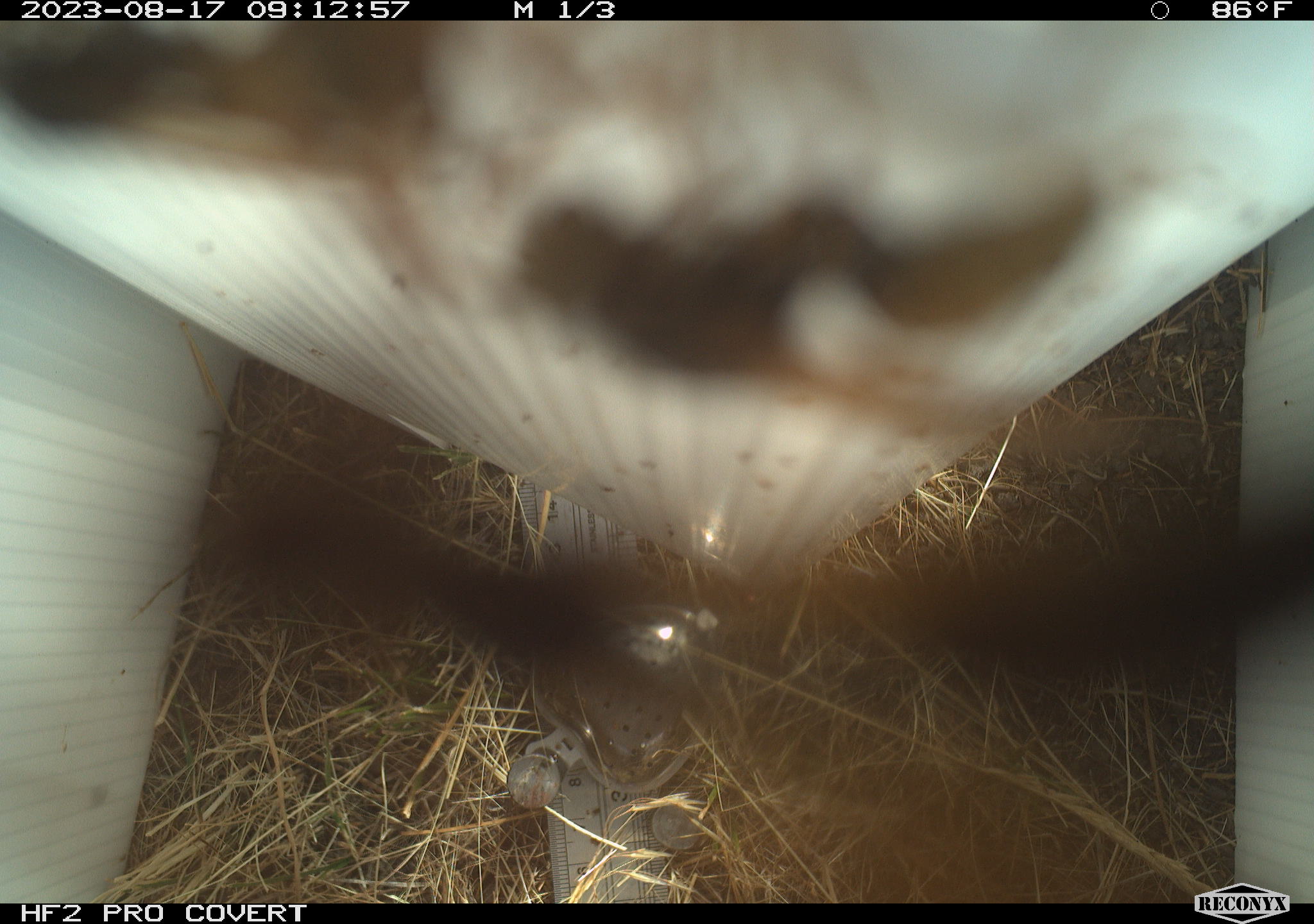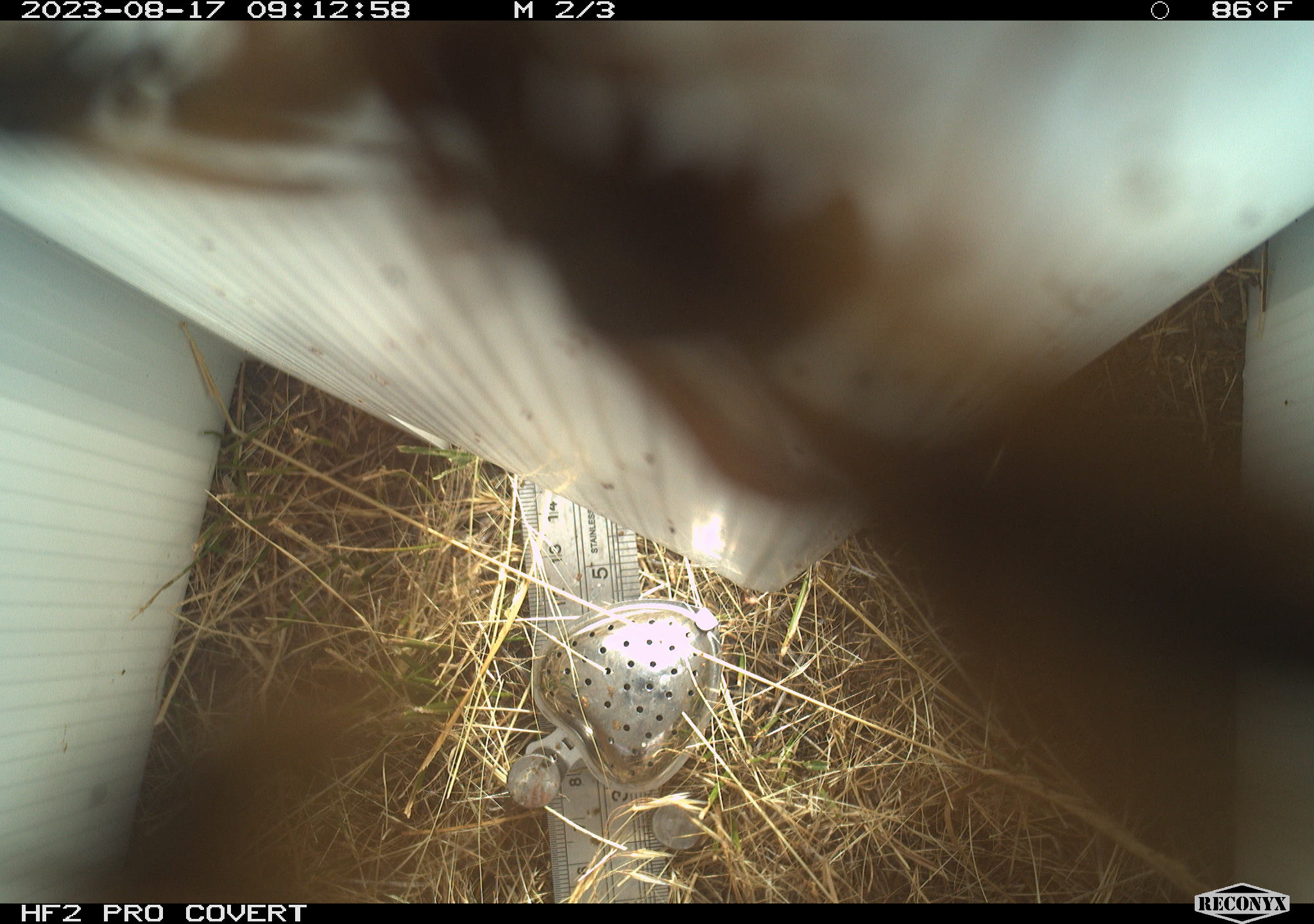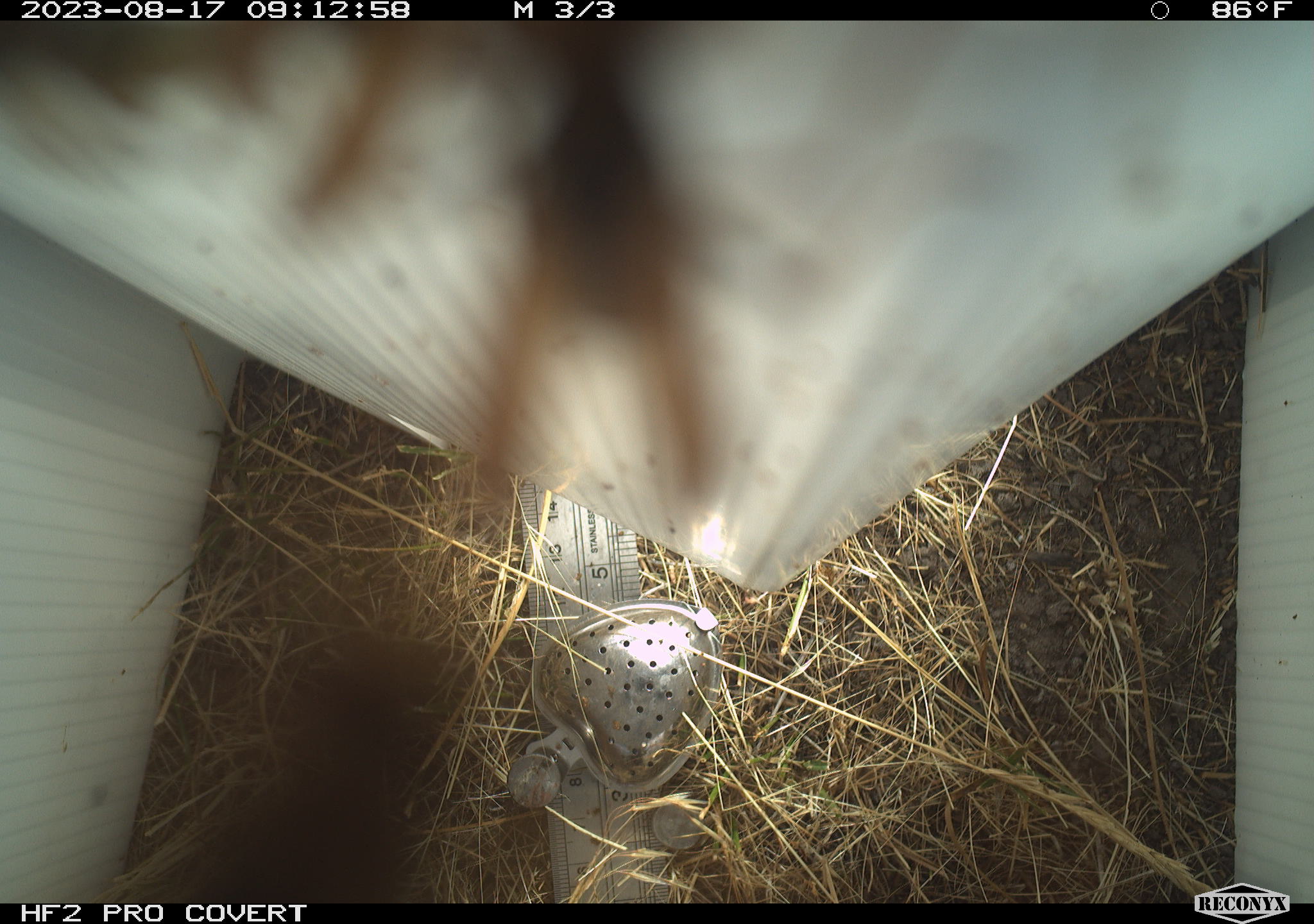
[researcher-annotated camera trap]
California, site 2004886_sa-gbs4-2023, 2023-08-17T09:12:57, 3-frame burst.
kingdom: Animalia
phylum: Arthropoda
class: Insecta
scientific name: Insecta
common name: insect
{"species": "insect (Insecta)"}